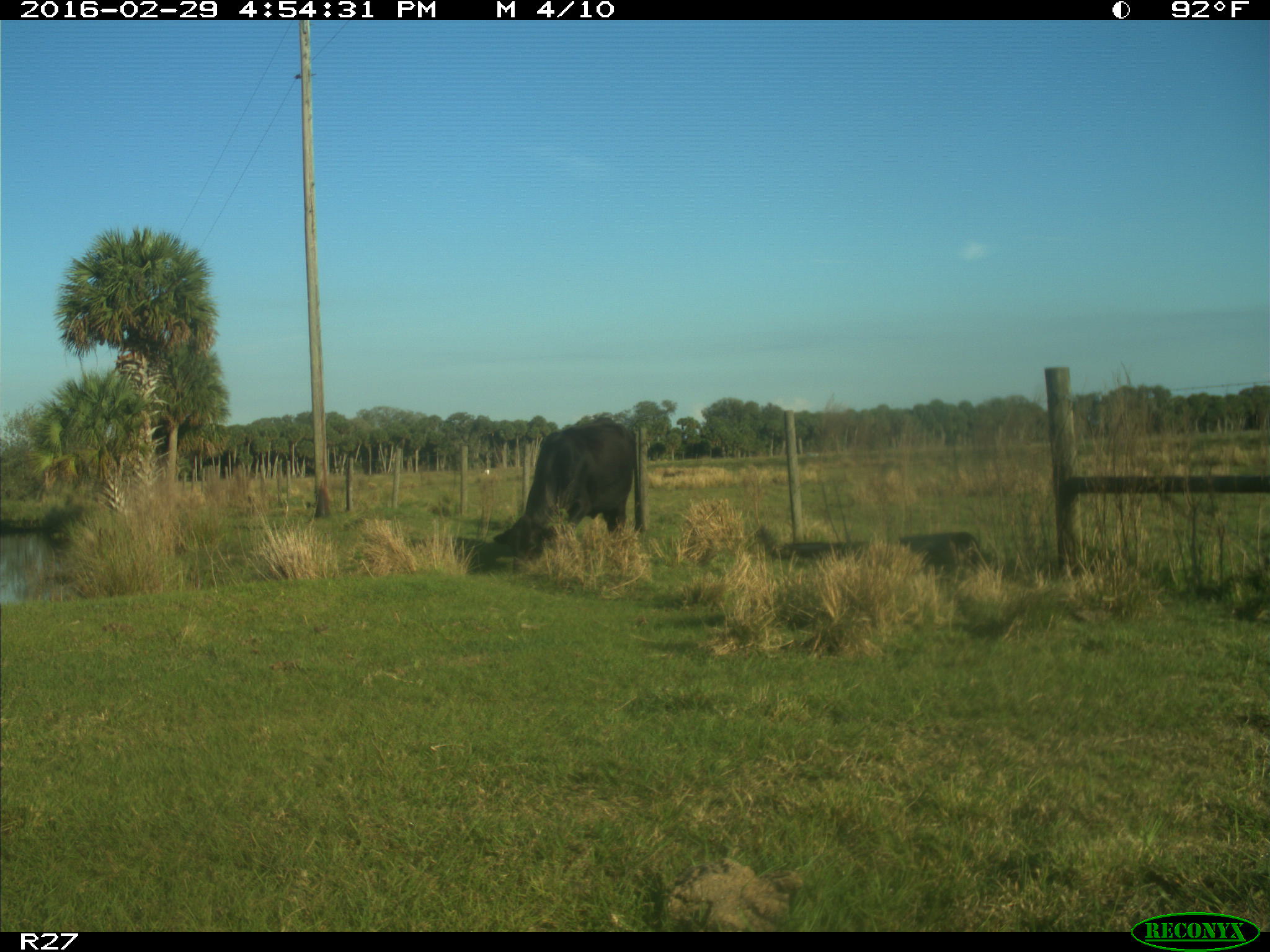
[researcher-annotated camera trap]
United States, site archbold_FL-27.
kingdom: Animalia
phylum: Chordata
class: Mammalia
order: Artiodactyla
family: Bovidae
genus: Bos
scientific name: Bos taurus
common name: domestic cow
Bos taurus (domestic cow).